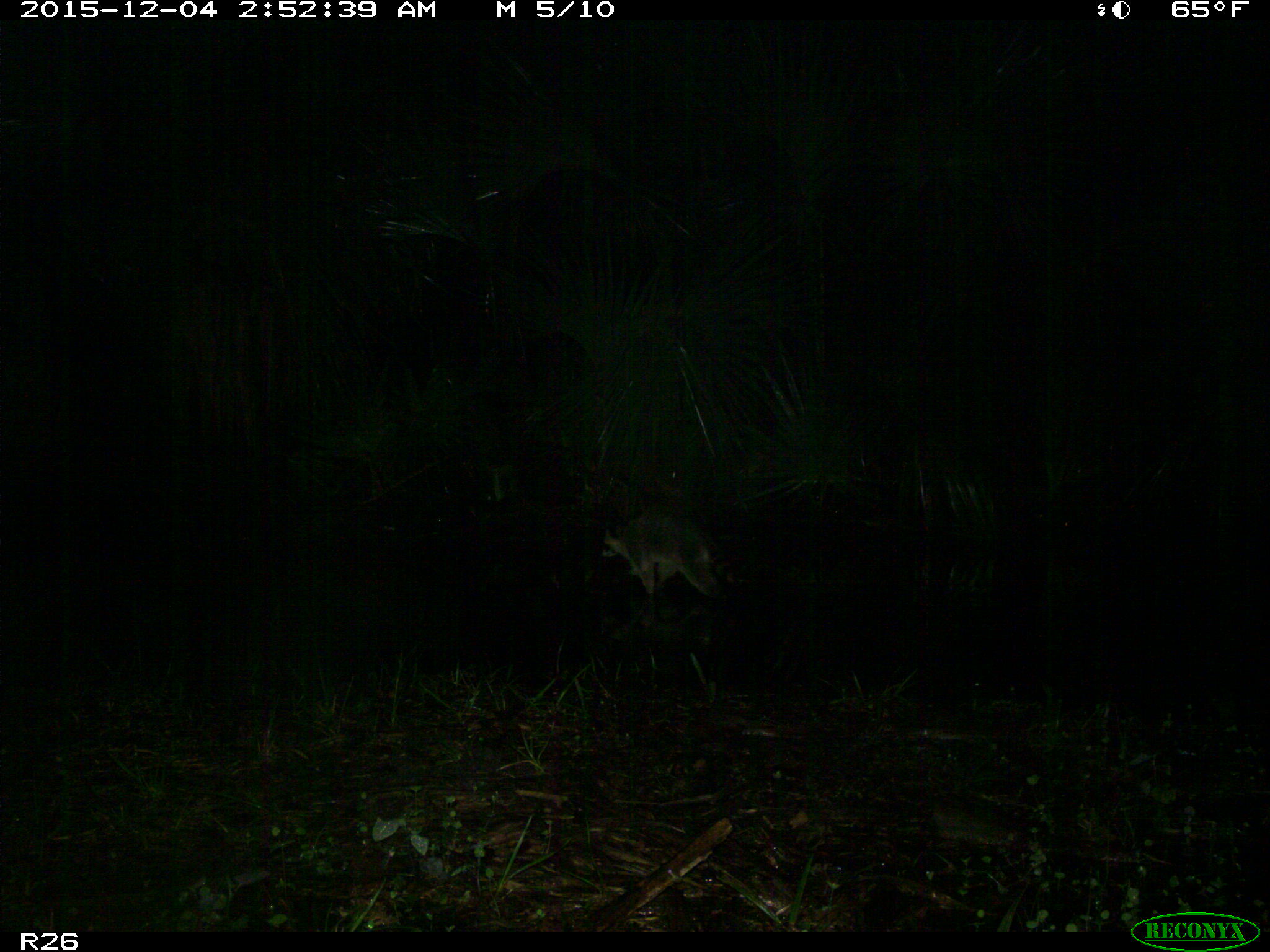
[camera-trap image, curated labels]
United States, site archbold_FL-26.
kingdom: Animalia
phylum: Chordata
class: Mammalia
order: Carnivora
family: Procyonidae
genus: Procyon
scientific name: Procyon lotor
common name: common raccoon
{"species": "Procyon lotor (common raccoon)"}